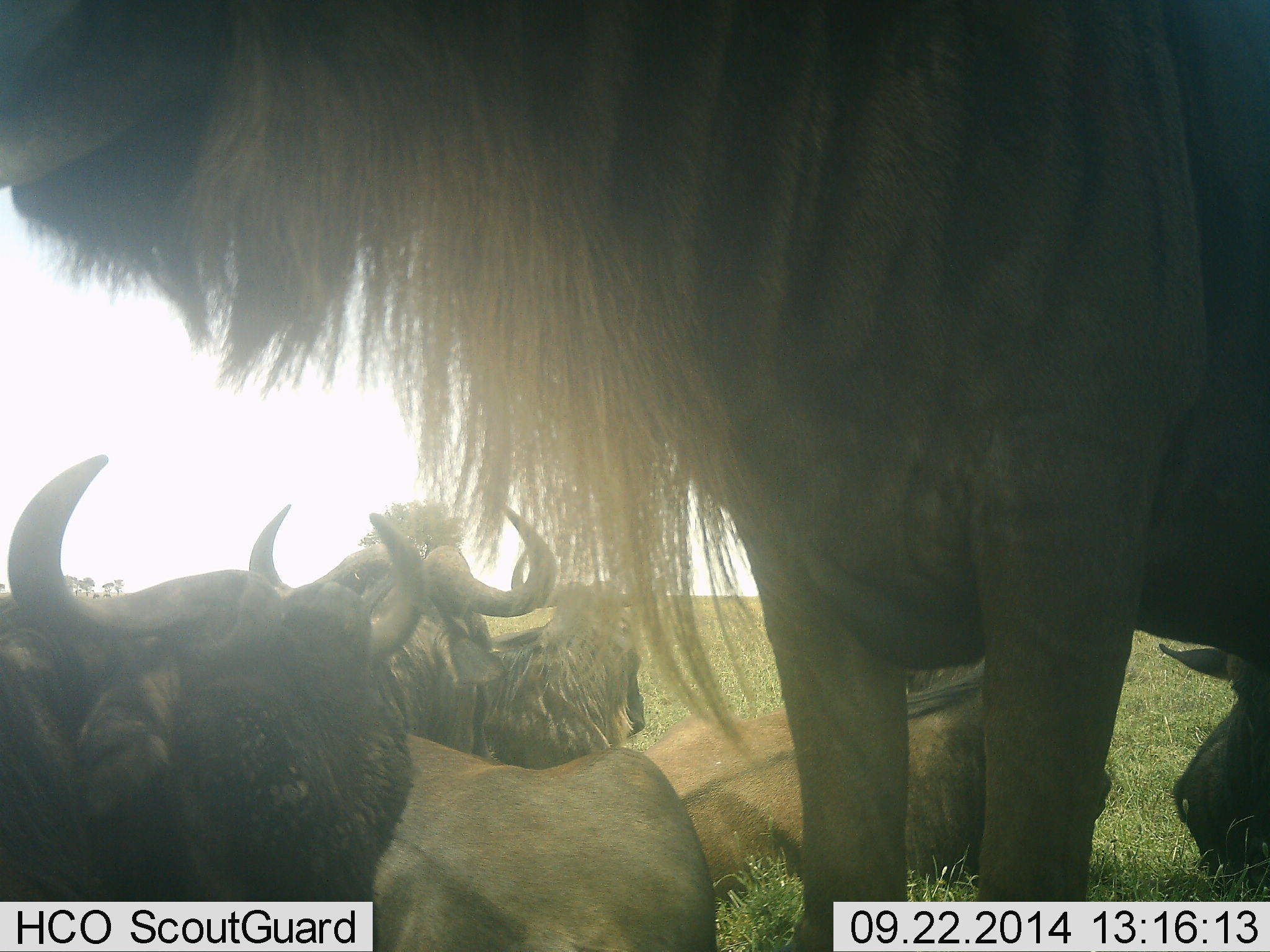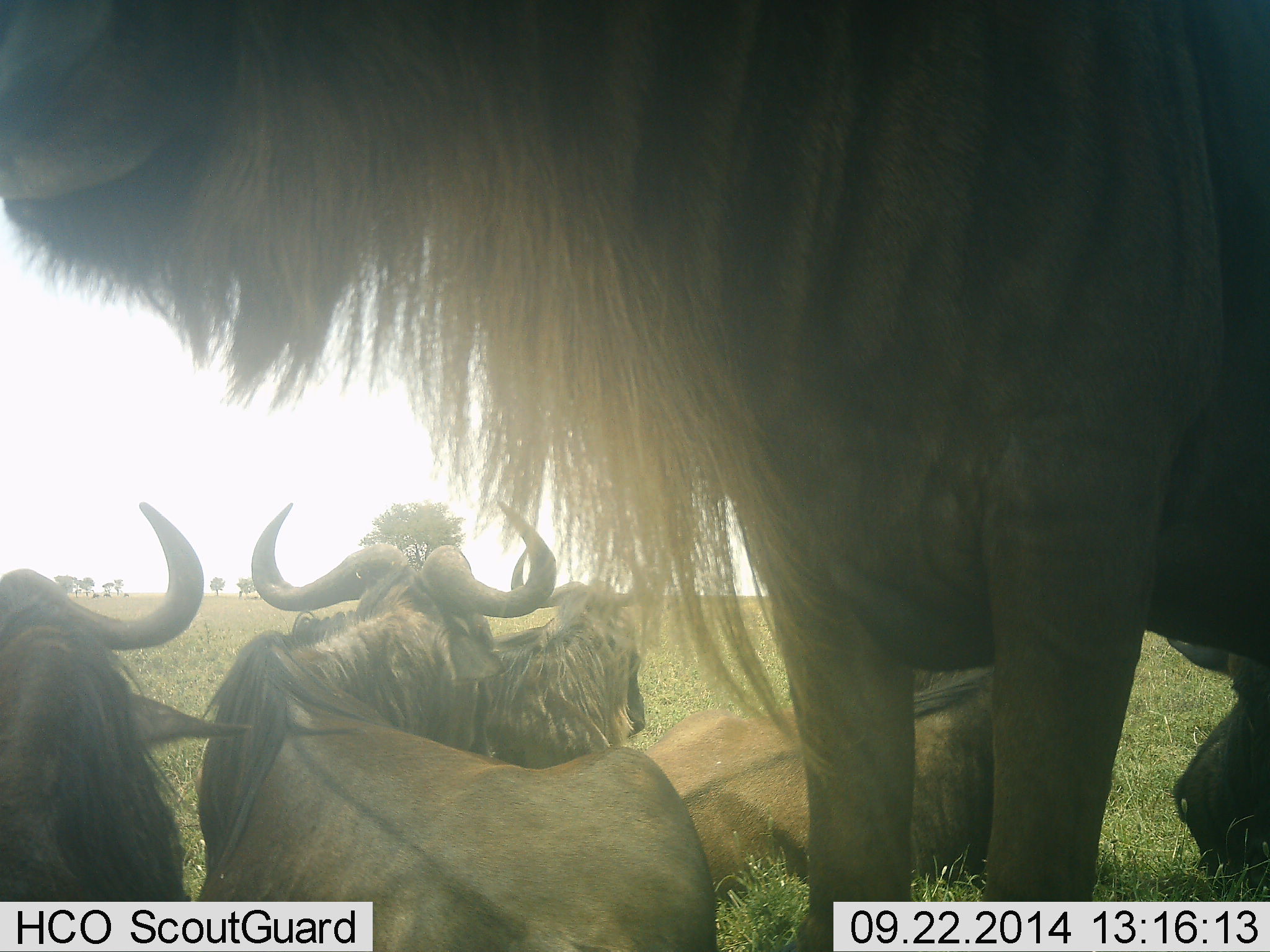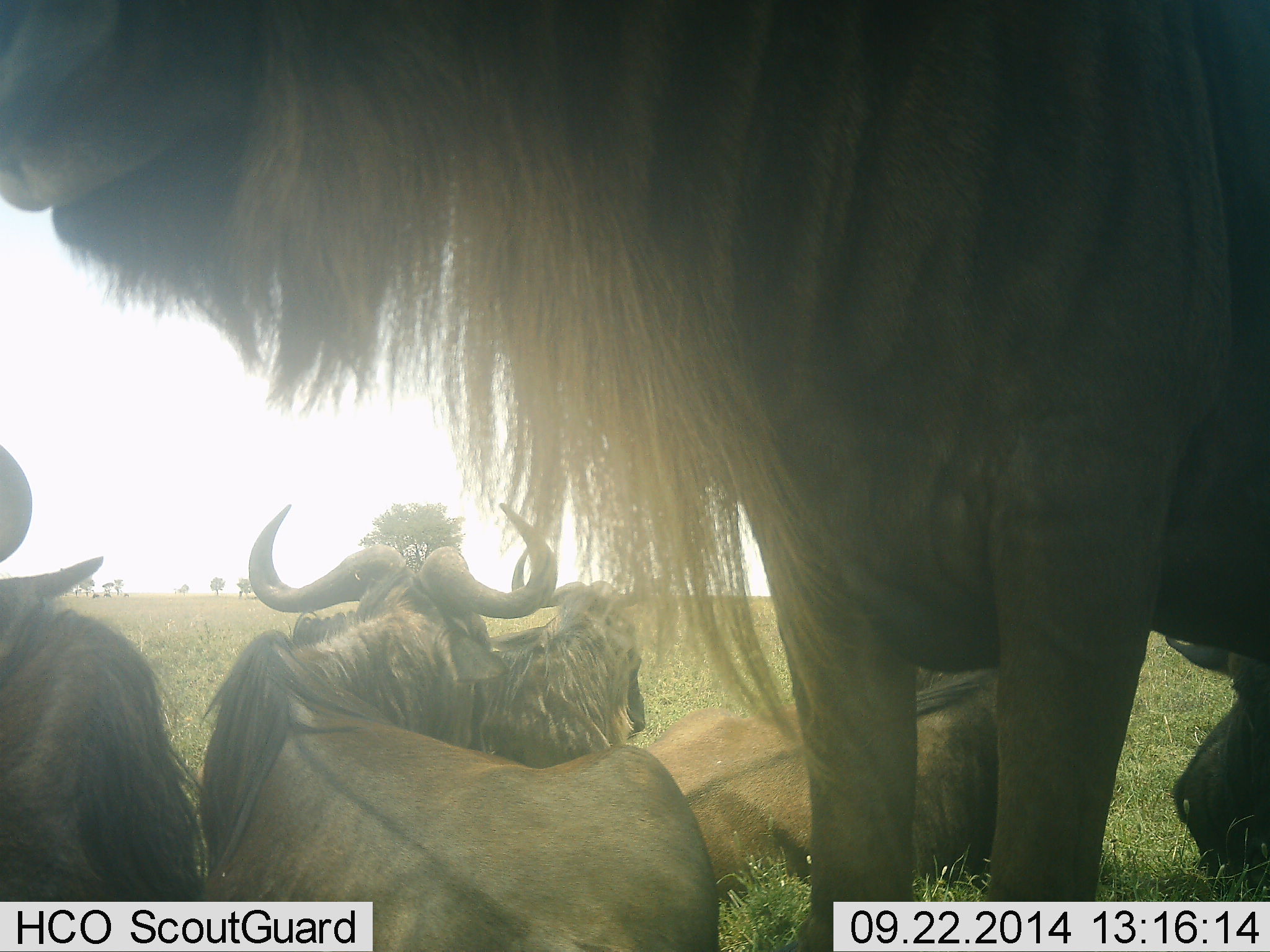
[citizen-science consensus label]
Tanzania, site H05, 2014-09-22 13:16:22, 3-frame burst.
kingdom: Animalia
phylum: Chordata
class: Mammalia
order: Artiodactyla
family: Bovidae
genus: Connochaetes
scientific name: Connochaetes taurinus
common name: blue wildebeest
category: wildebeest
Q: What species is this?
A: Wildebeest (blue wildebeest) (Connochaetes taurinus).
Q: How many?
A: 6.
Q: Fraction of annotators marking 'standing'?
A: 90%.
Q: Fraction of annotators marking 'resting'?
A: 100%.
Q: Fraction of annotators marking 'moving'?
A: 0%.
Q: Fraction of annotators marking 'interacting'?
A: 20%.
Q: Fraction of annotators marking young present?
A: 10%.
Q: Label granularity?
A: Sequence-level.